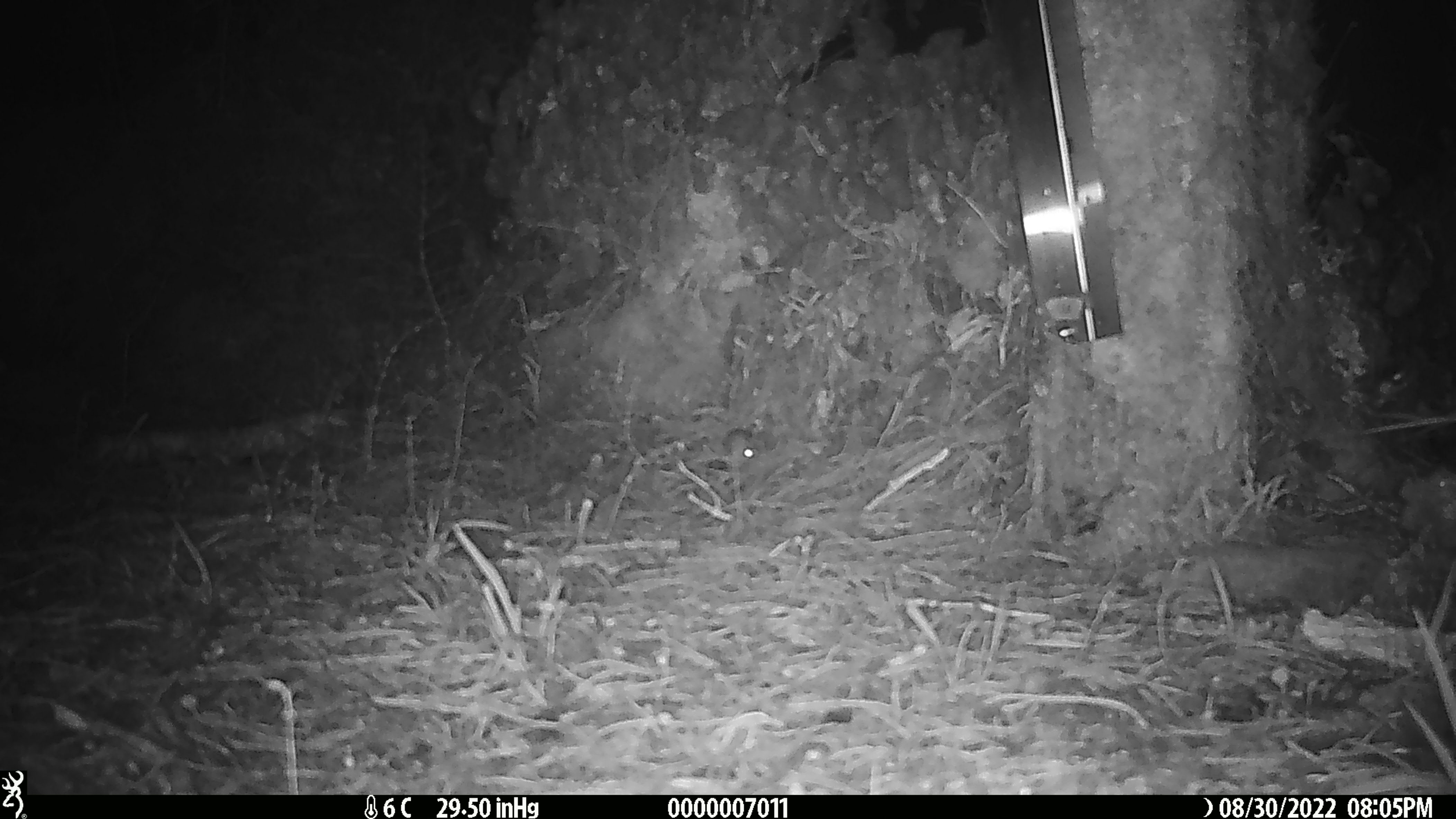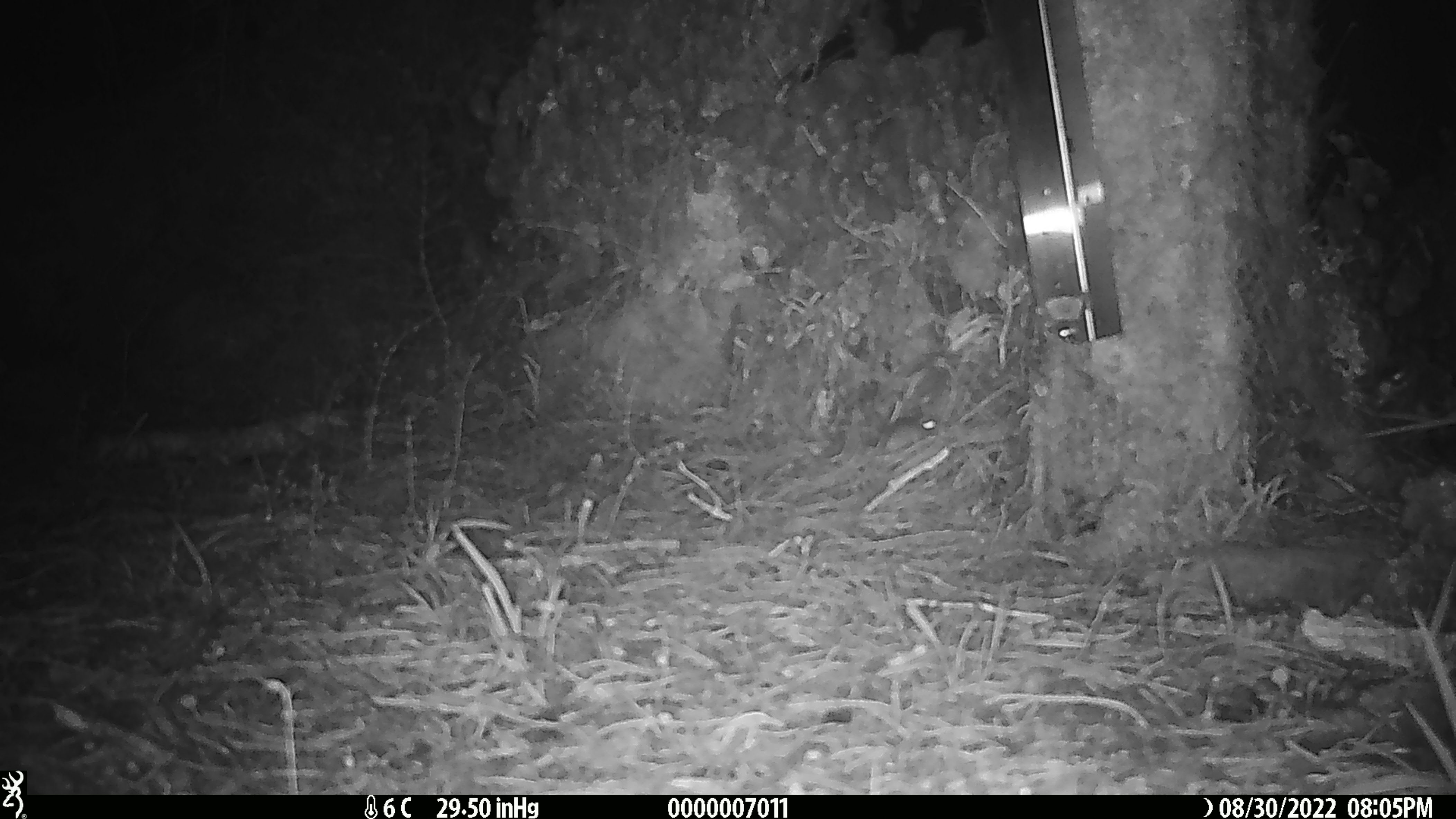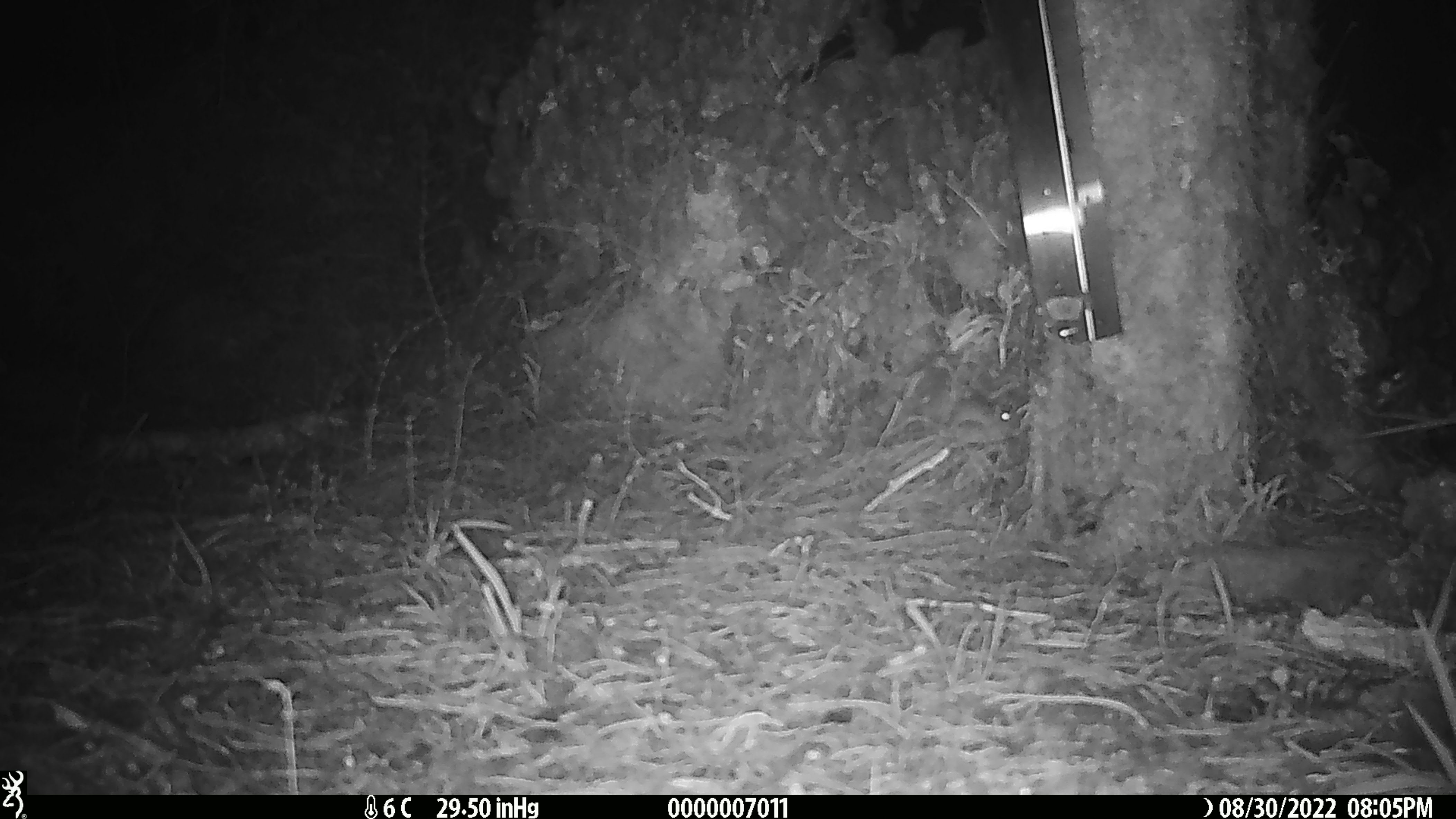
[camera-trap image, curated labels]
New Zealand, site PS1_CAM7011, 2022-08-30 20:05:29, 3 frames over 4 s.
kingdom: Animalia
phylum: Chordata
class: Mammalia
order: Rodentia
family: Muridae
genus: Mus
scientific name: Mus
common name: mouse